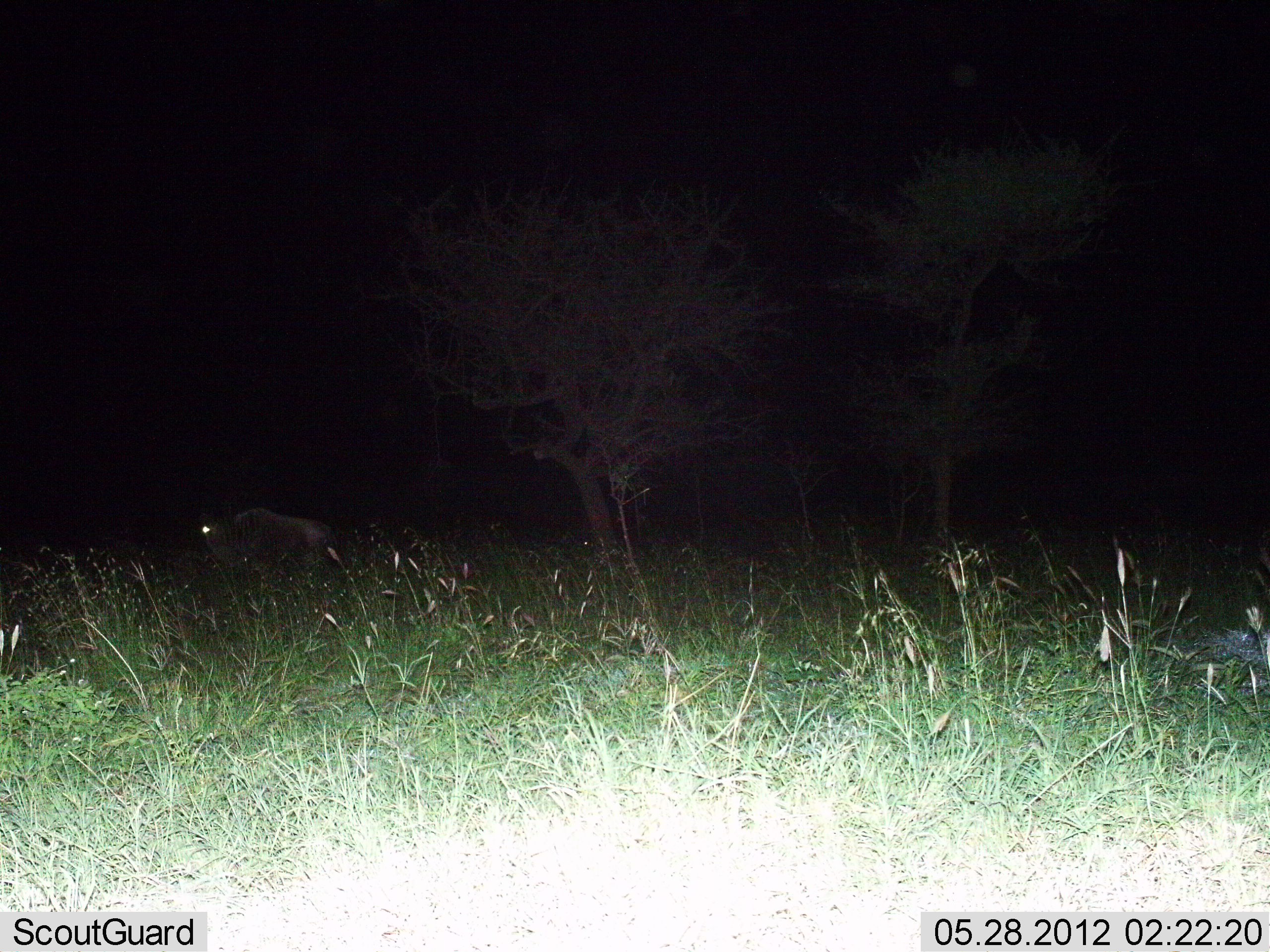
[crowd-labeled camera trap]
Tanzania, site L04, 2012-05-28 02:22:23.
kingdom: Animalia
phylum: Chordata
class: Mammalia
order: Artiodactyla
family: Bovidae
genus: Connochaetes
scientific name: Connochaetes taurinus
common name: blue wildebeest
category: wildebeest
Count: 1.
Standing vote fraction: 40%.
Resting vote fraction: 0%.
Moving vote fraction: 40%.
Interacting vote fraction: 0%.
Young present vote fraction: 0%.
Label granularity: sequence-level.